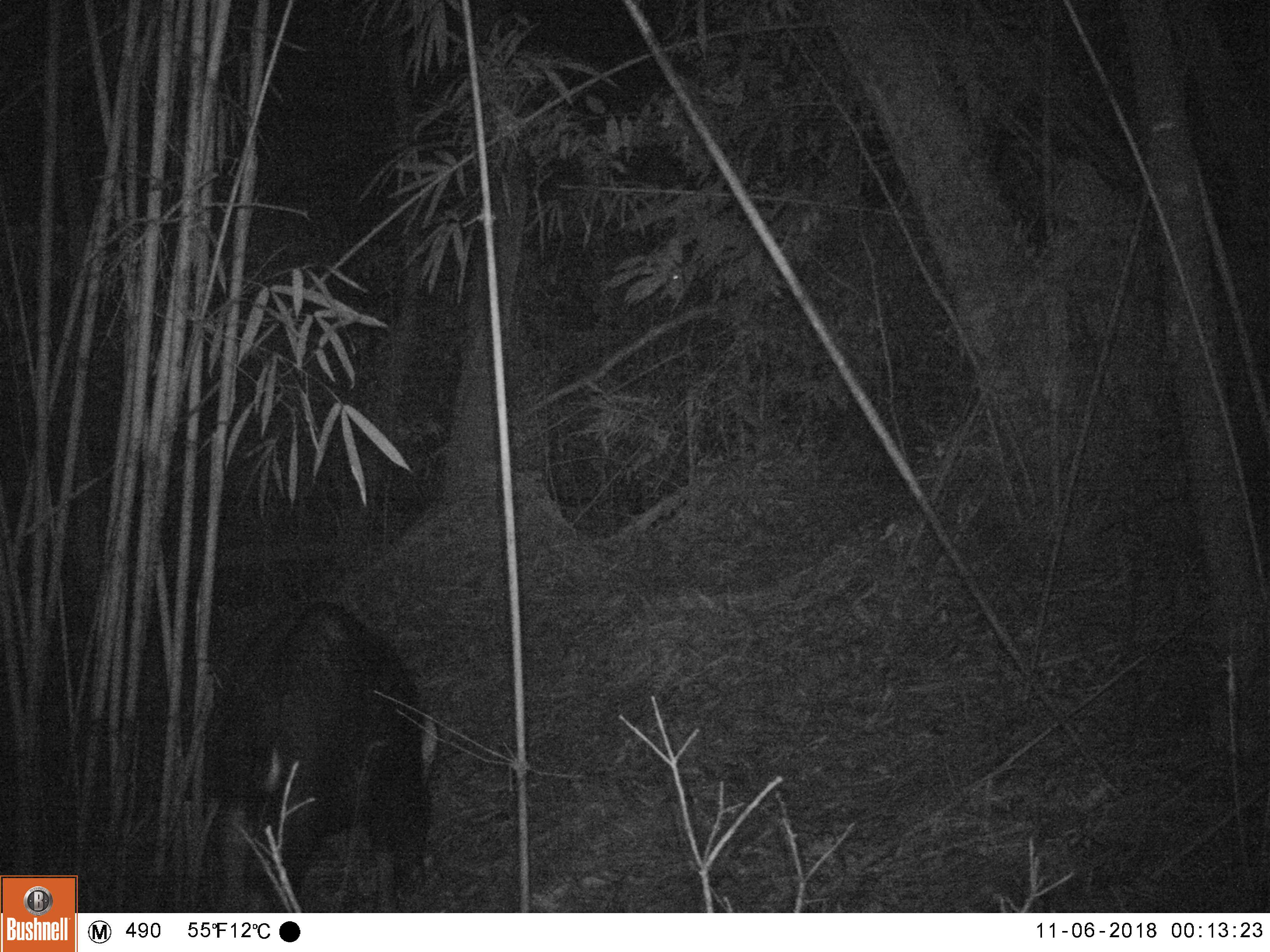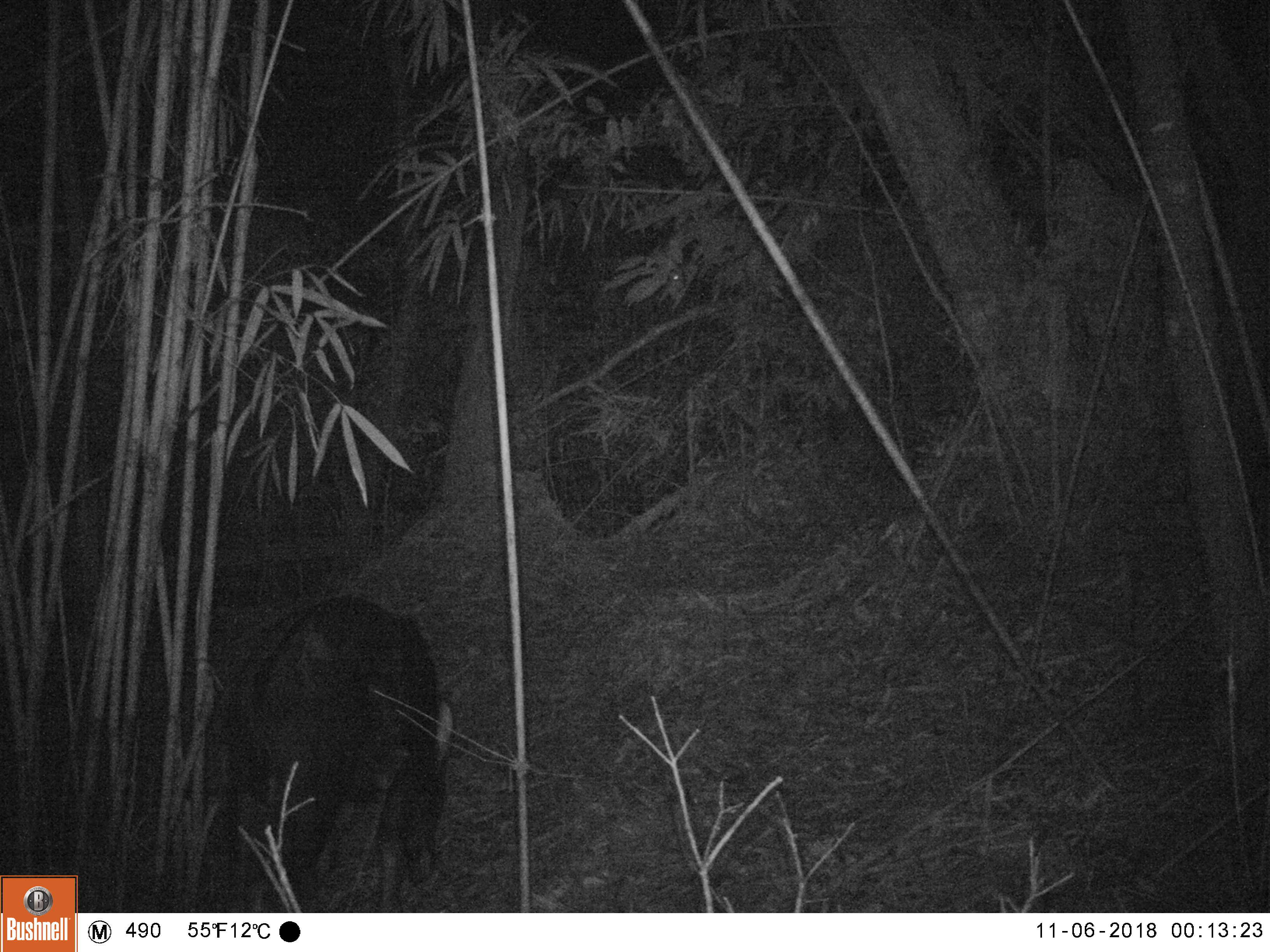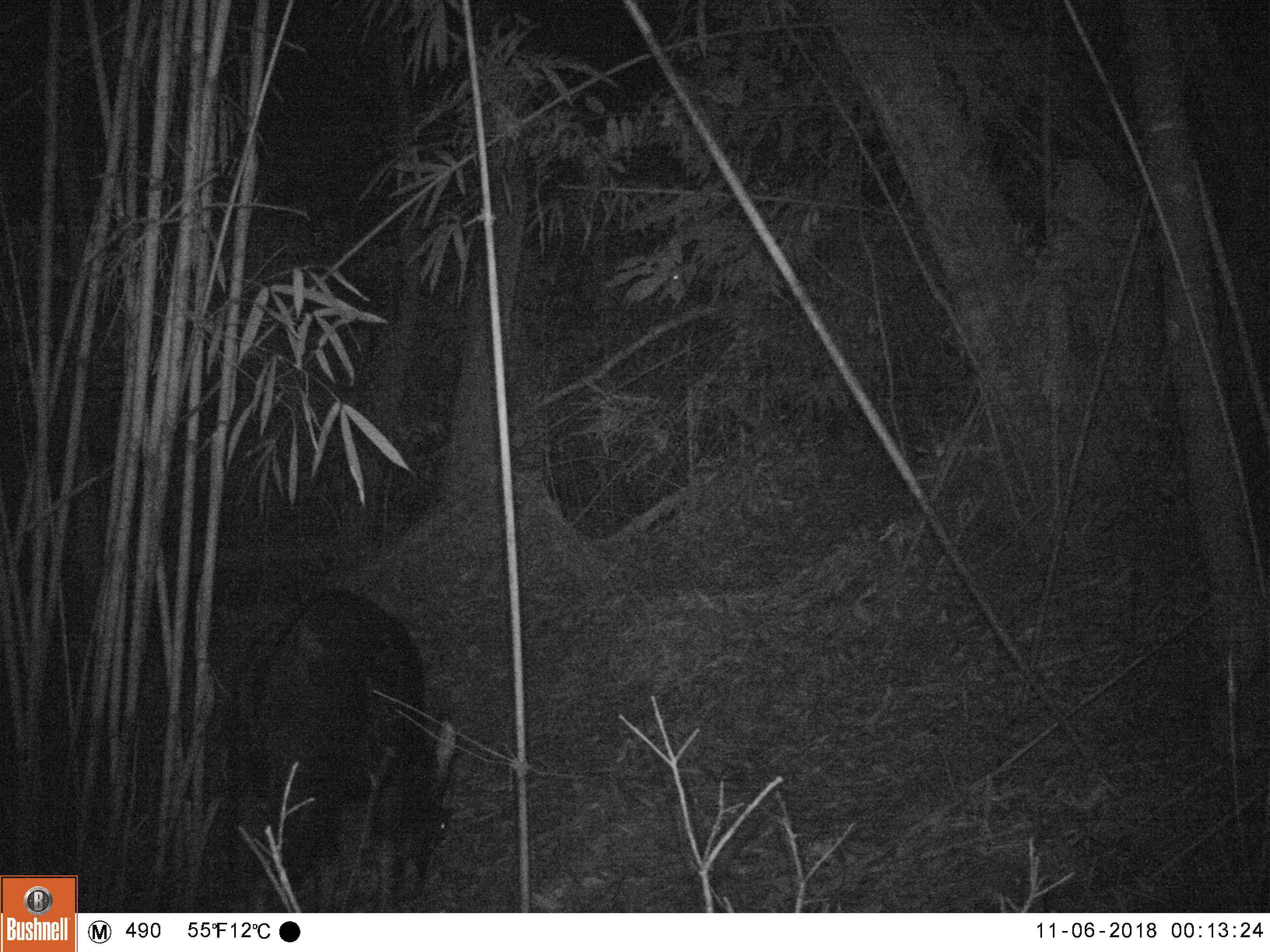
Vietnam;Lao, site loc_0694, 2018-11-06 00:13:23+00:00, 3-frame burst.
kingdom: Animalia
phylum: Chordata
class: Mammalia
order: Artiodactyla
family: Bovidae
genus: Capricornis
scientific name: Capricornis sumatraensis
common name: chinese serow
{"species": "chinese serow (Capricornis sumatraensis)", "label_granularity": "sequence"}